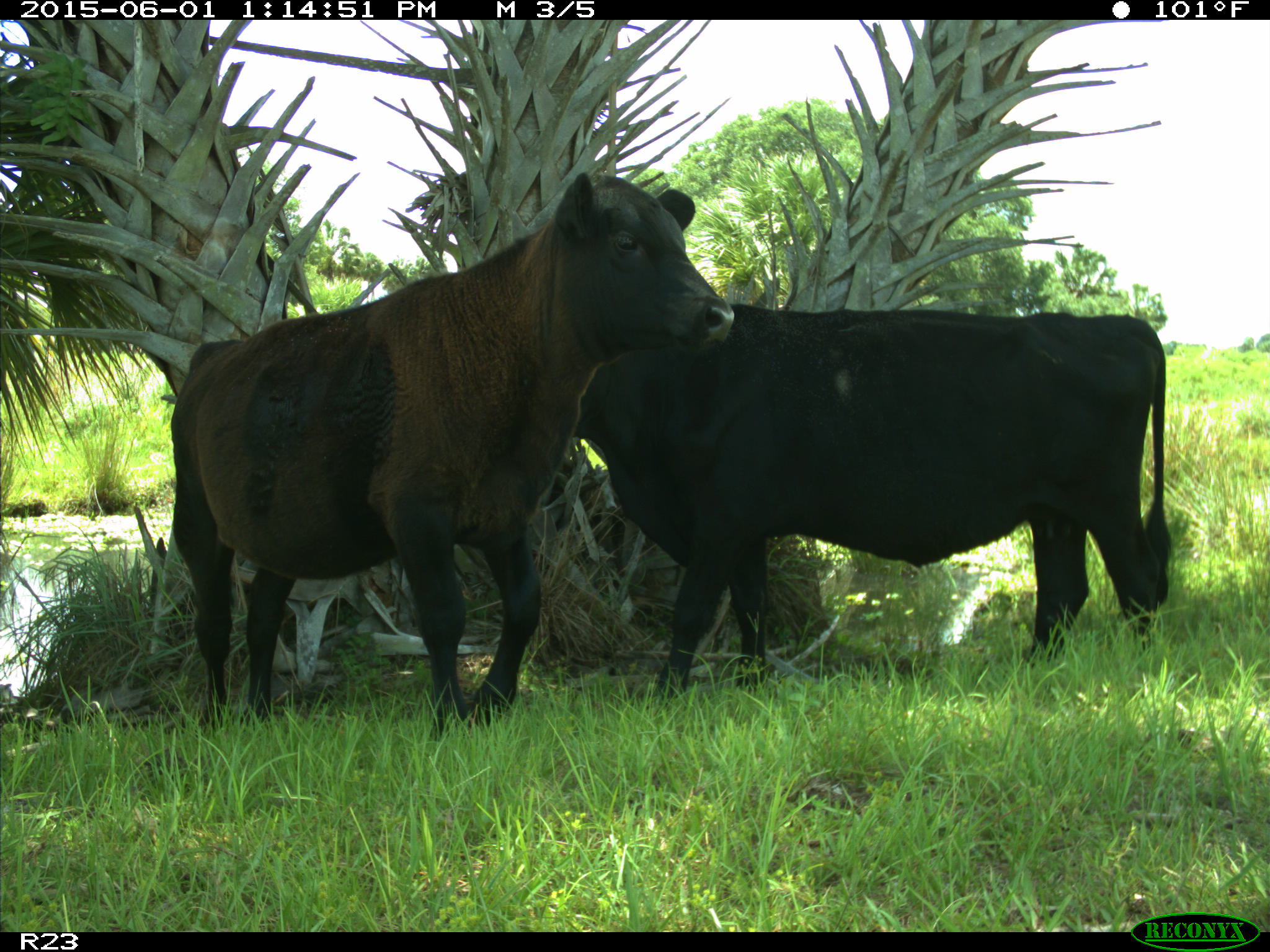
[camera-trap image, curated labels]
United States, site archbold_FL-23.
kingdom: Animalia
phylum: Chordata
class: Mammalia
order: Artiodactyla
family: Bovidae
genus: Bos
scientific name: Bos taurus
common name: domestic cow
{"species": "Bos taurus (domestic cow)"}